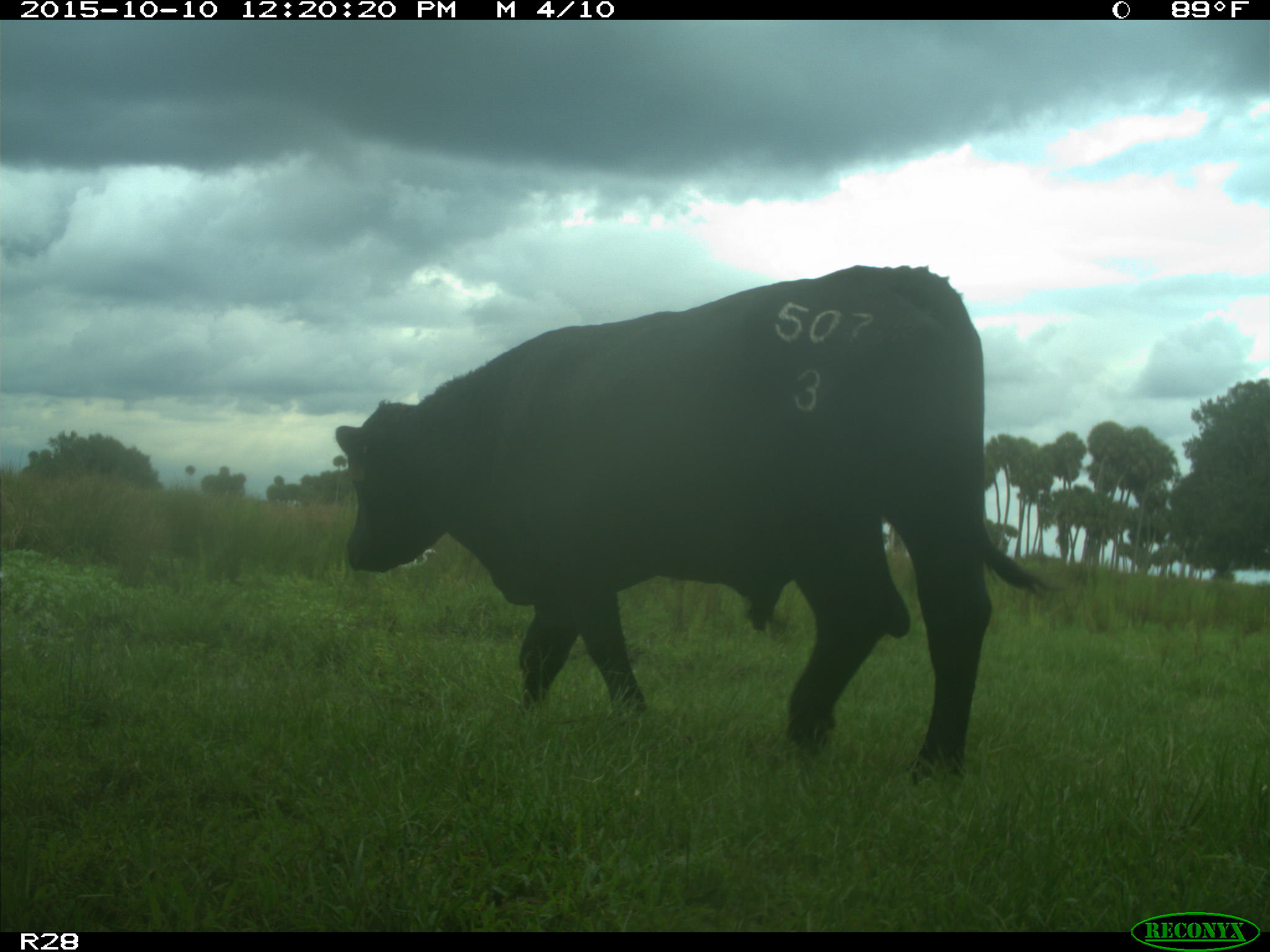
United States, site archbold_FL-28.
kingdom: Animalia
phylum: Chordata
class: Mammalia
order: Artiodactyla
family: Bovidae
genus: Bos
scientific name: Bos taurus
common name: domestic cow